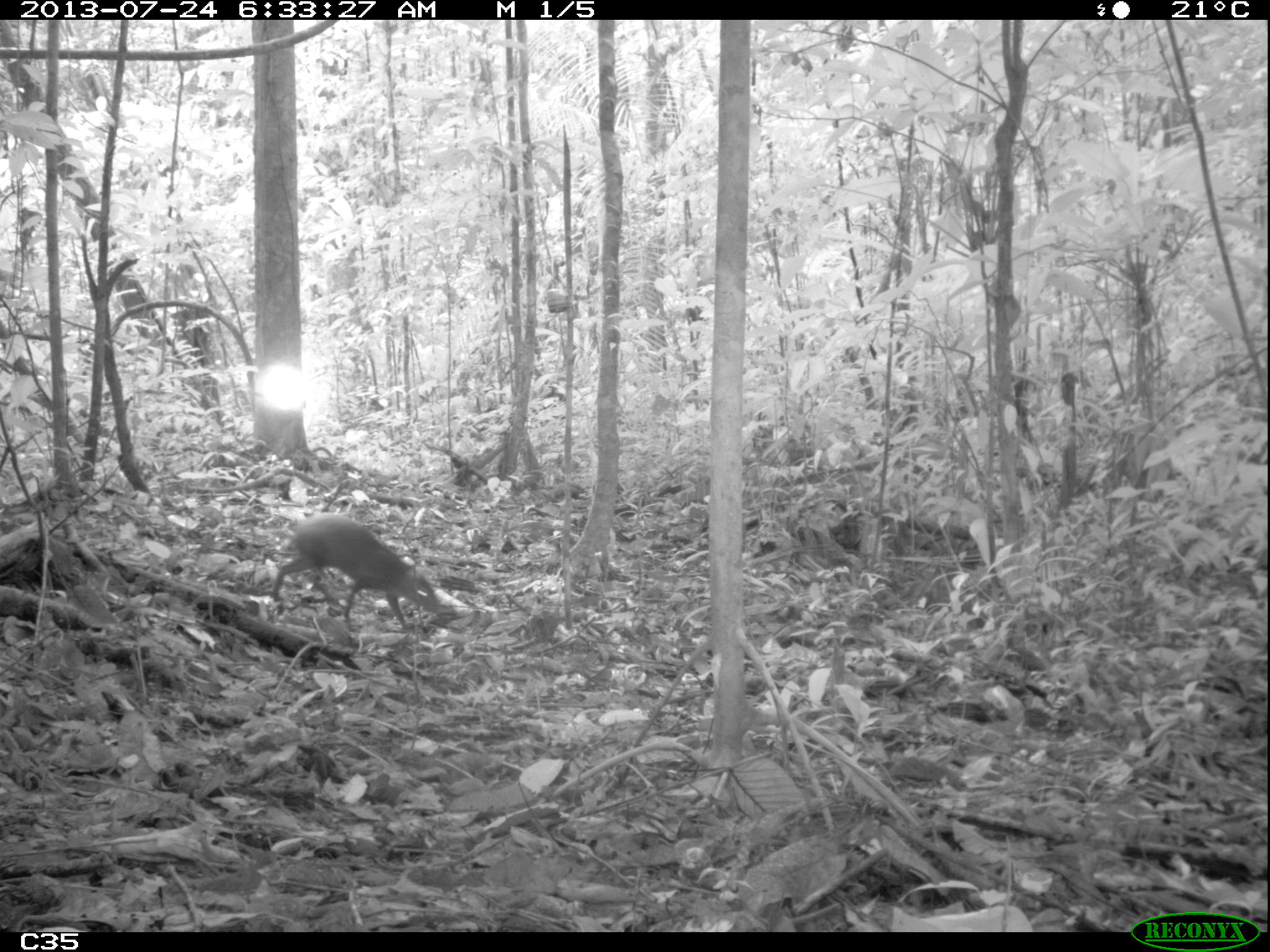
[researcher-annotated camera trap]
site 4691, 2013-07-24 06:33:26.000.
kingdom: Animalia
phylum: Chordata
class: Mammalia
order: Rodentia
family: Dasyproctidae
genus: Dasyprocta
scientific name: Dasyprocta leporina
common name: red-rumped agouti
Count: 2.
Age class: adult.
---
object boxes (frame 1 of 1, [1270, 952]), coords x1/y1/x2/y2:
dasyprocta leporina: 271/512/443/632